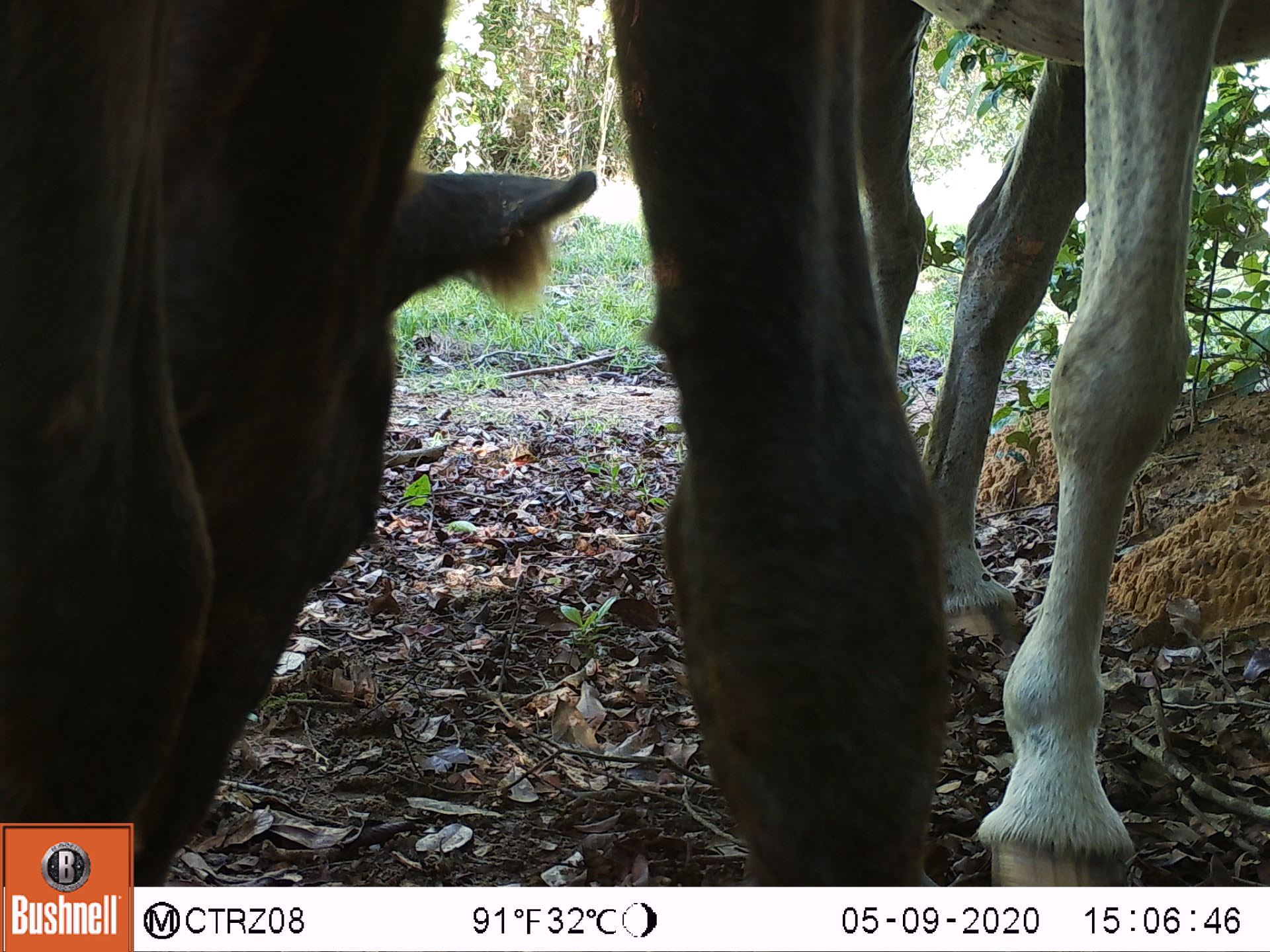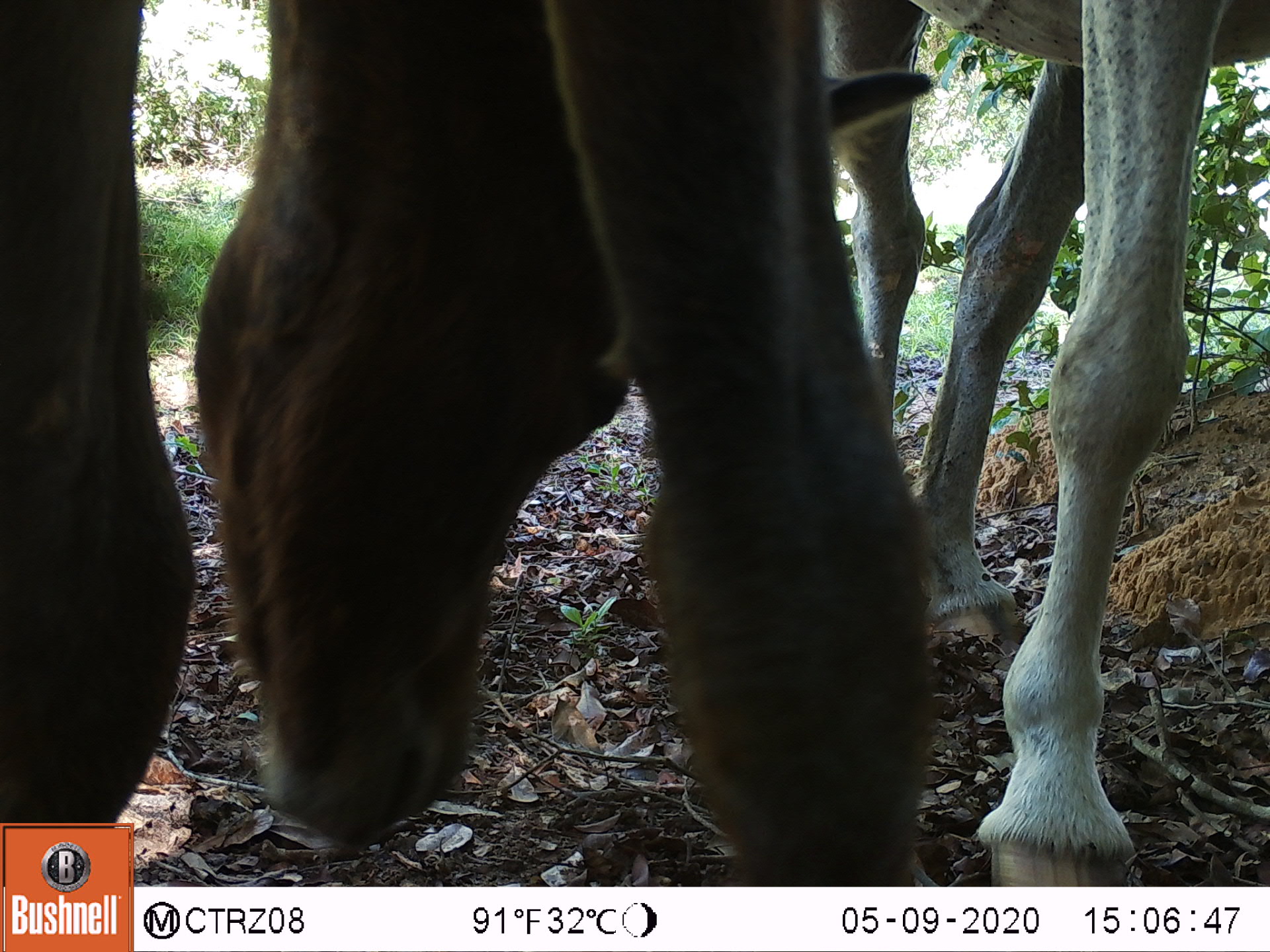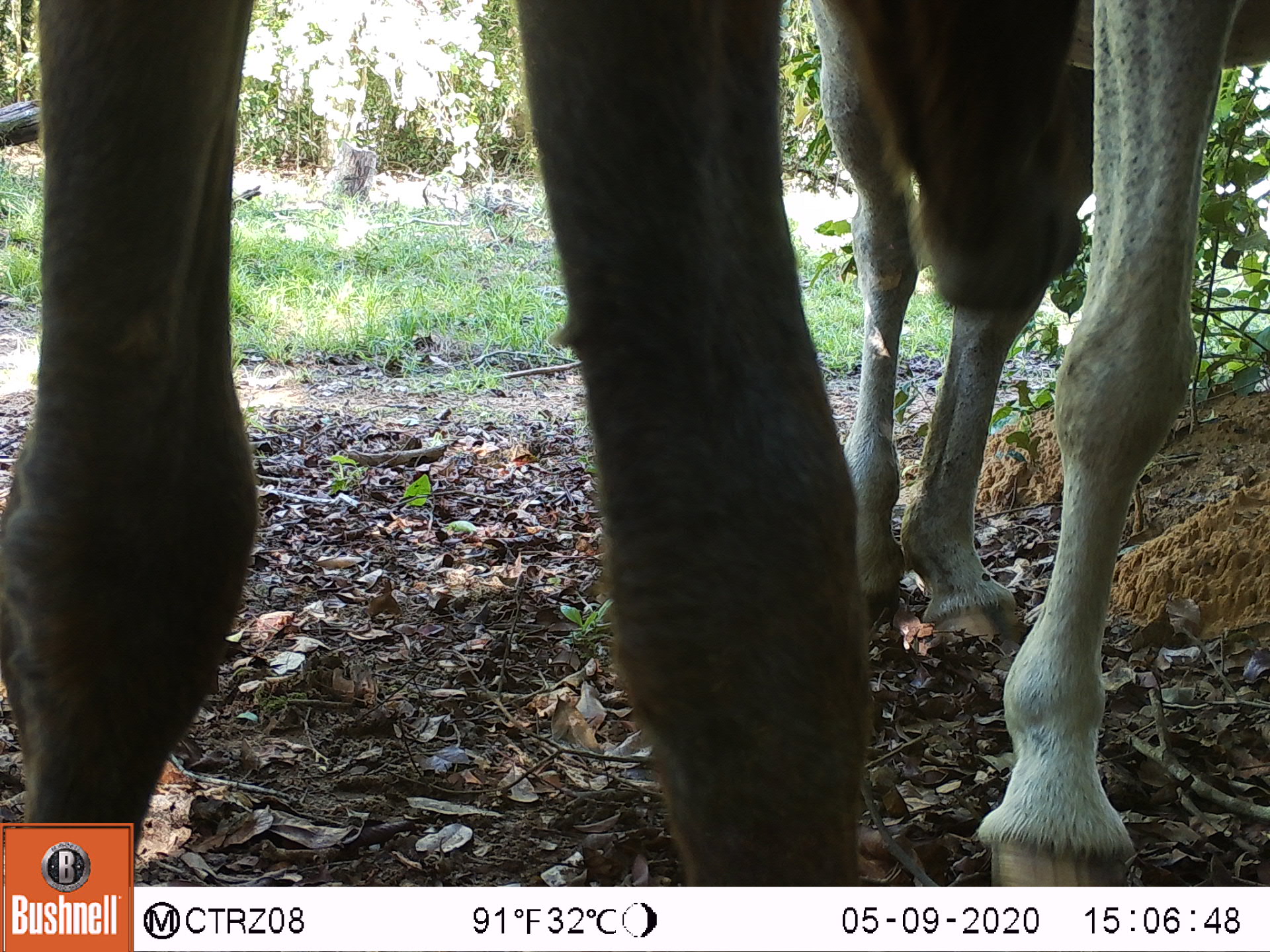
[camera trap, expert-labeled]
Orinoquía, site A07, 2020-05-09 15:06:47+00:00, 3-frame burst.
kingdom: Animalia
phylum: Chordata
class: Mammalia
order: Perissodactyla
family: Equidae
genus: Equus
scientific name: Equus caballus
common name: domestic horse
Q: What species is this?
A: Domestic horse (Equus caballus).